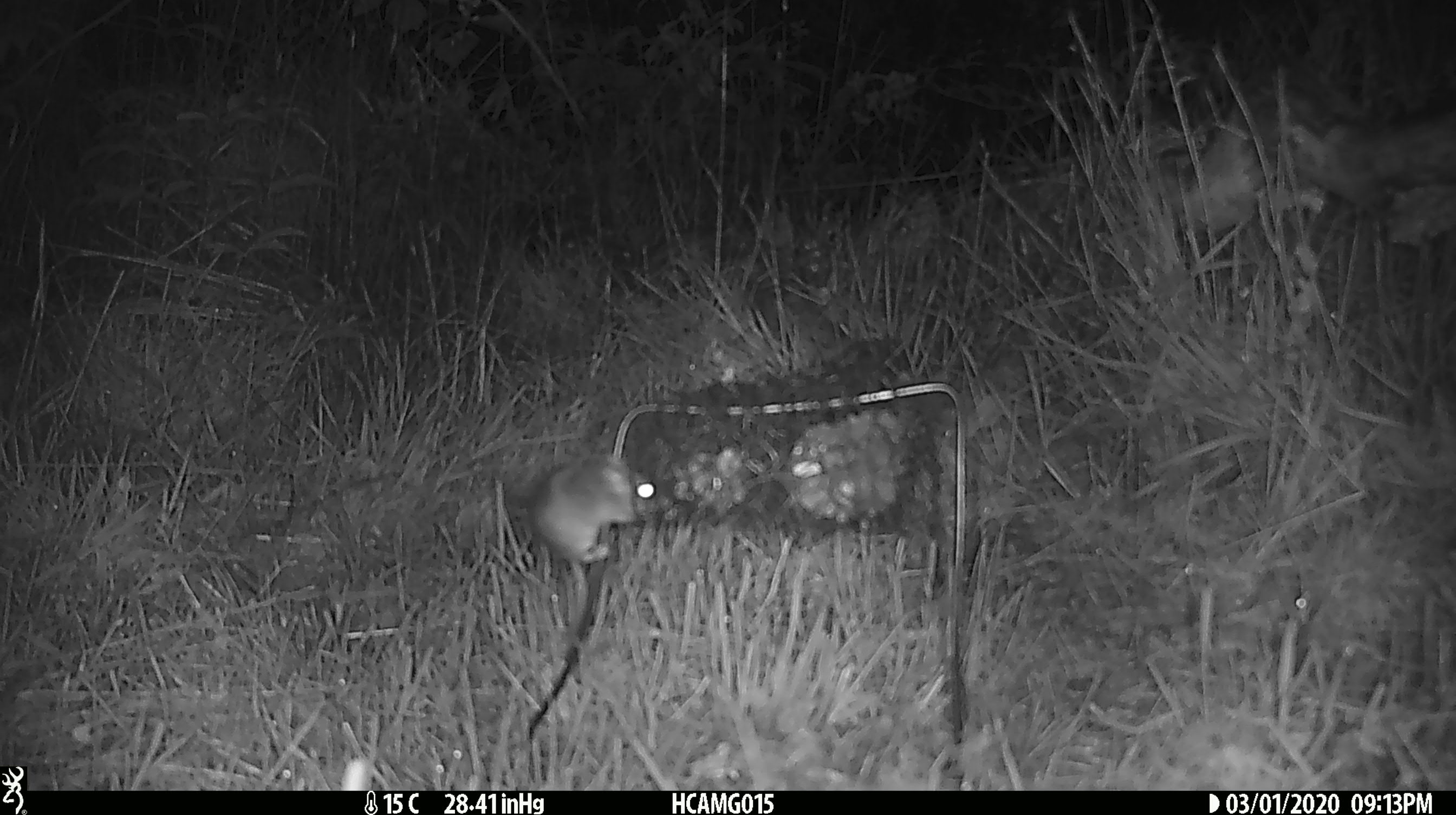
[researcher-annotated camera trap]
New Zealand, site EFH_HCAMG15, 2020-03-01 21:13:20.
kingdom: Animalia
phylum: Chordata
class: Mammalia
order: Rodentia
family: Muridae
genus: Mus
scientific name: Mus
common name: mouse